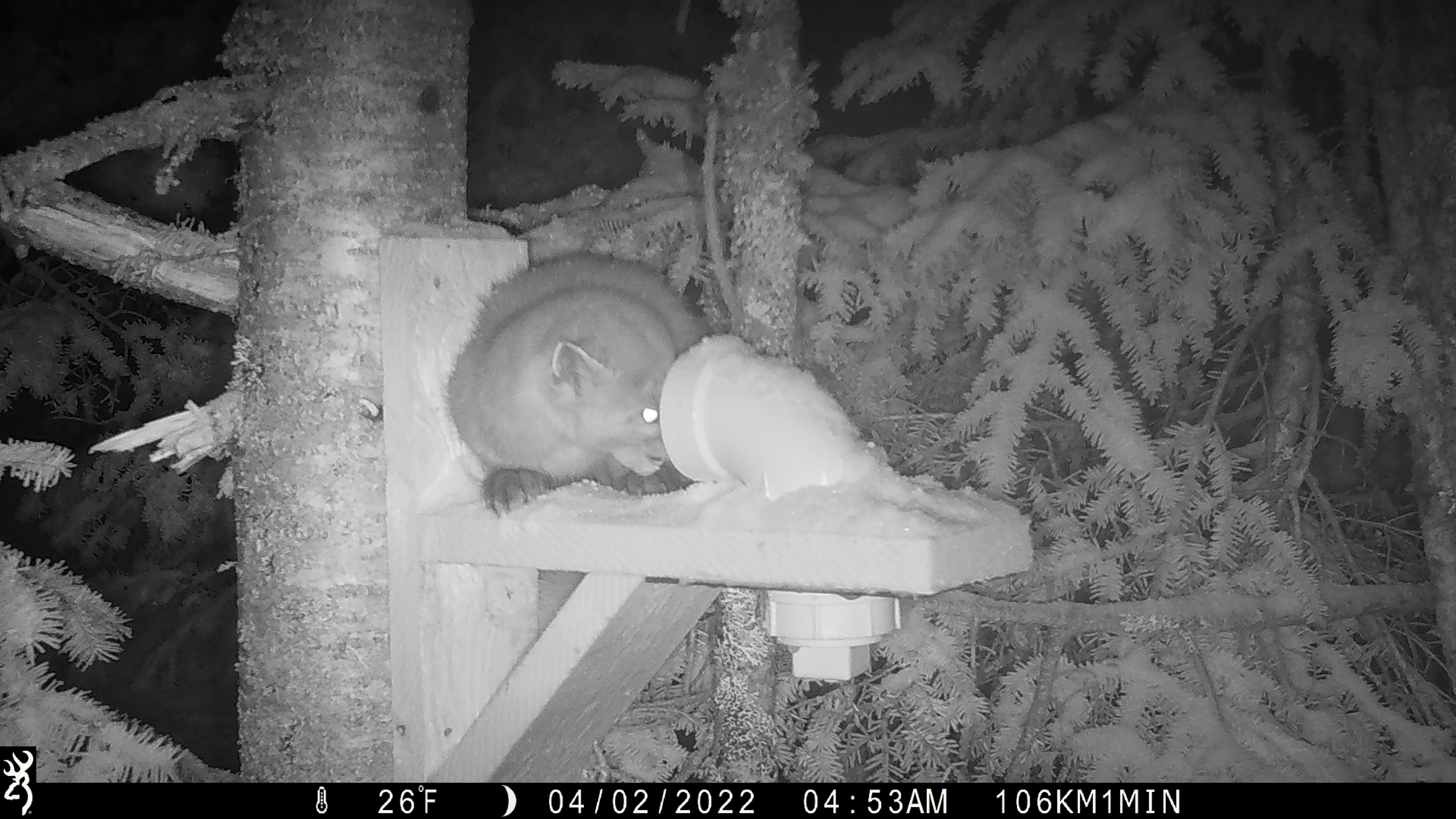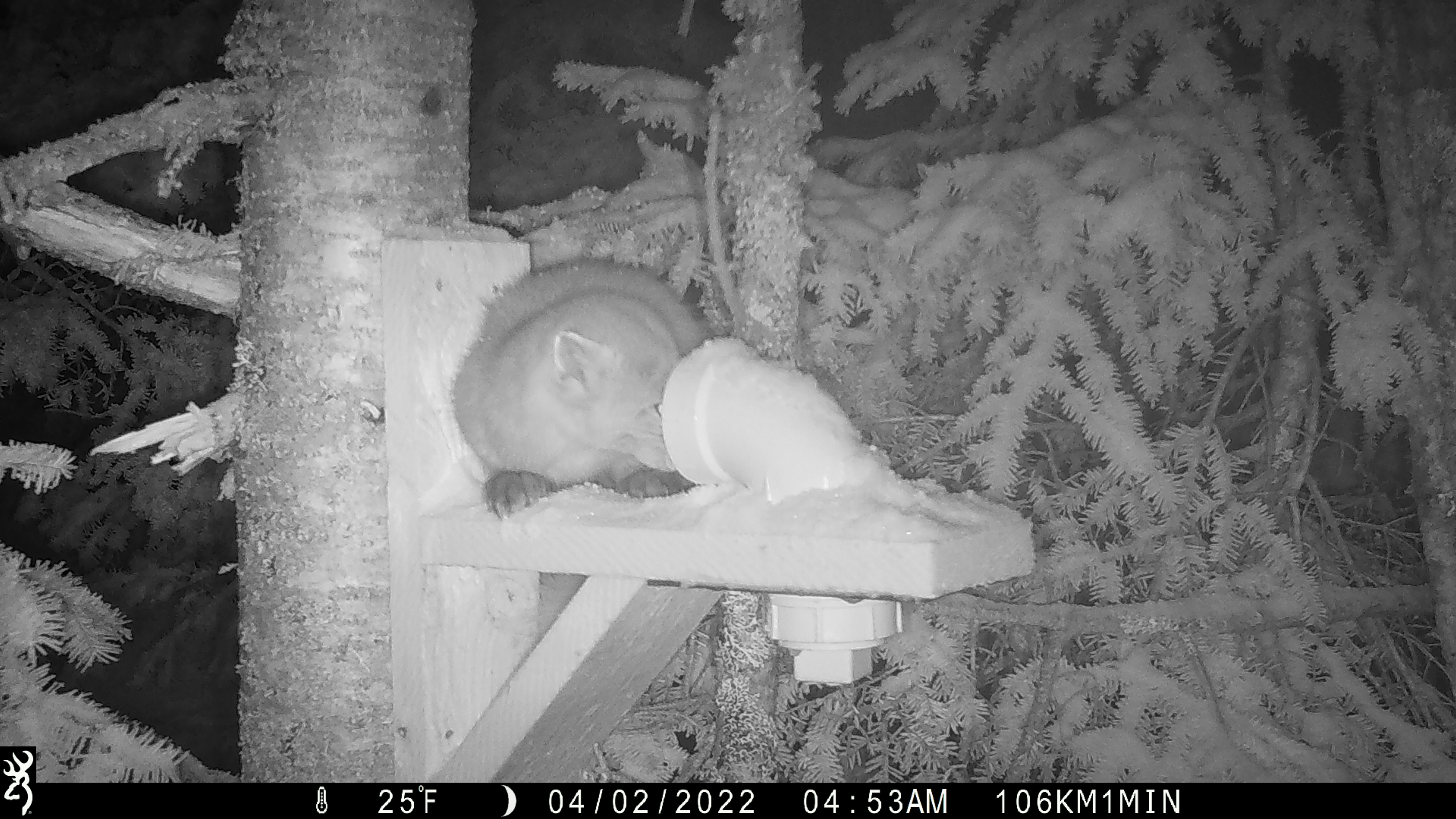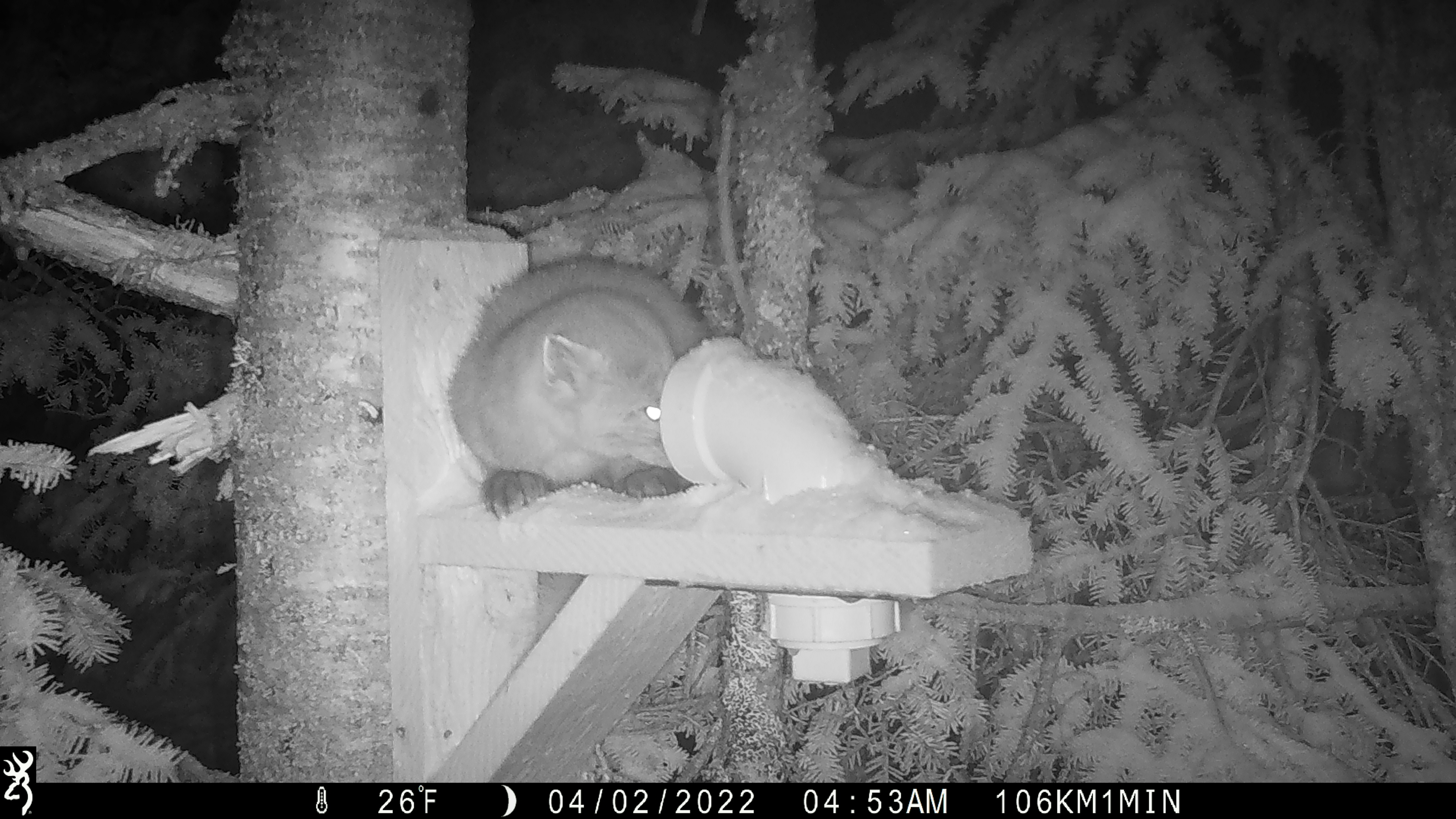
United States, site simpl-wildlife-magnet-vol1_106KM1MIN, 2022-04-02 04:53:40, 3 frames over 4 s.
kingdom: Animalia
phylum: Chordata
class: Mammalia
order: Carnivora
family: Mustelidae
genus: Martes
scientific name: Martes americana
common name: american marten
American marten (Martes americana).